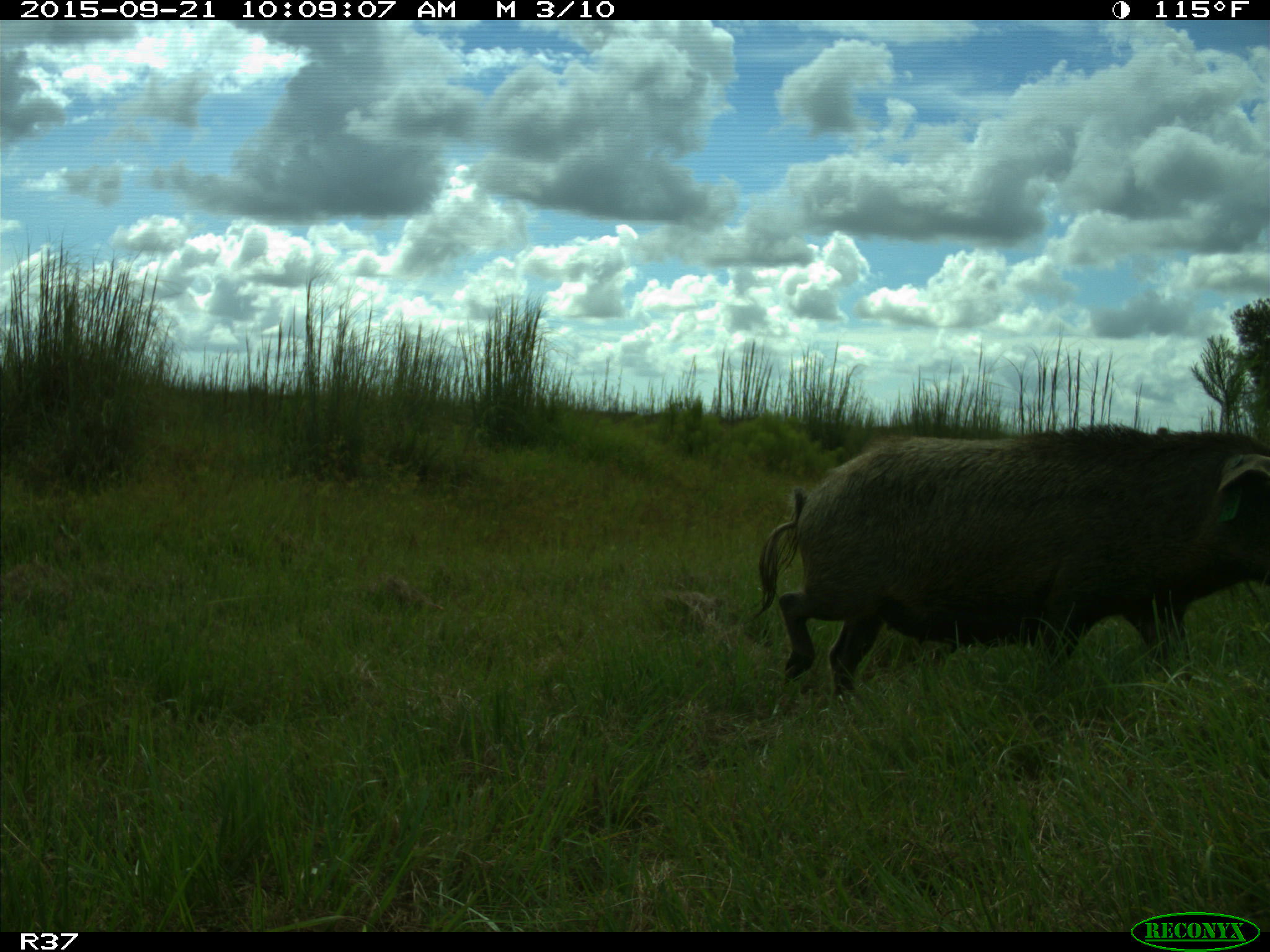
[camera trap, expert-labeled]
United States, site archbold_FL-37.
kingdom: Animalia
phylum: Chordata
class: Mammalia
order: Artiodactyla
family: Suidae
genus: Sus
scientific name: Sus scrofa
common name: wild boar